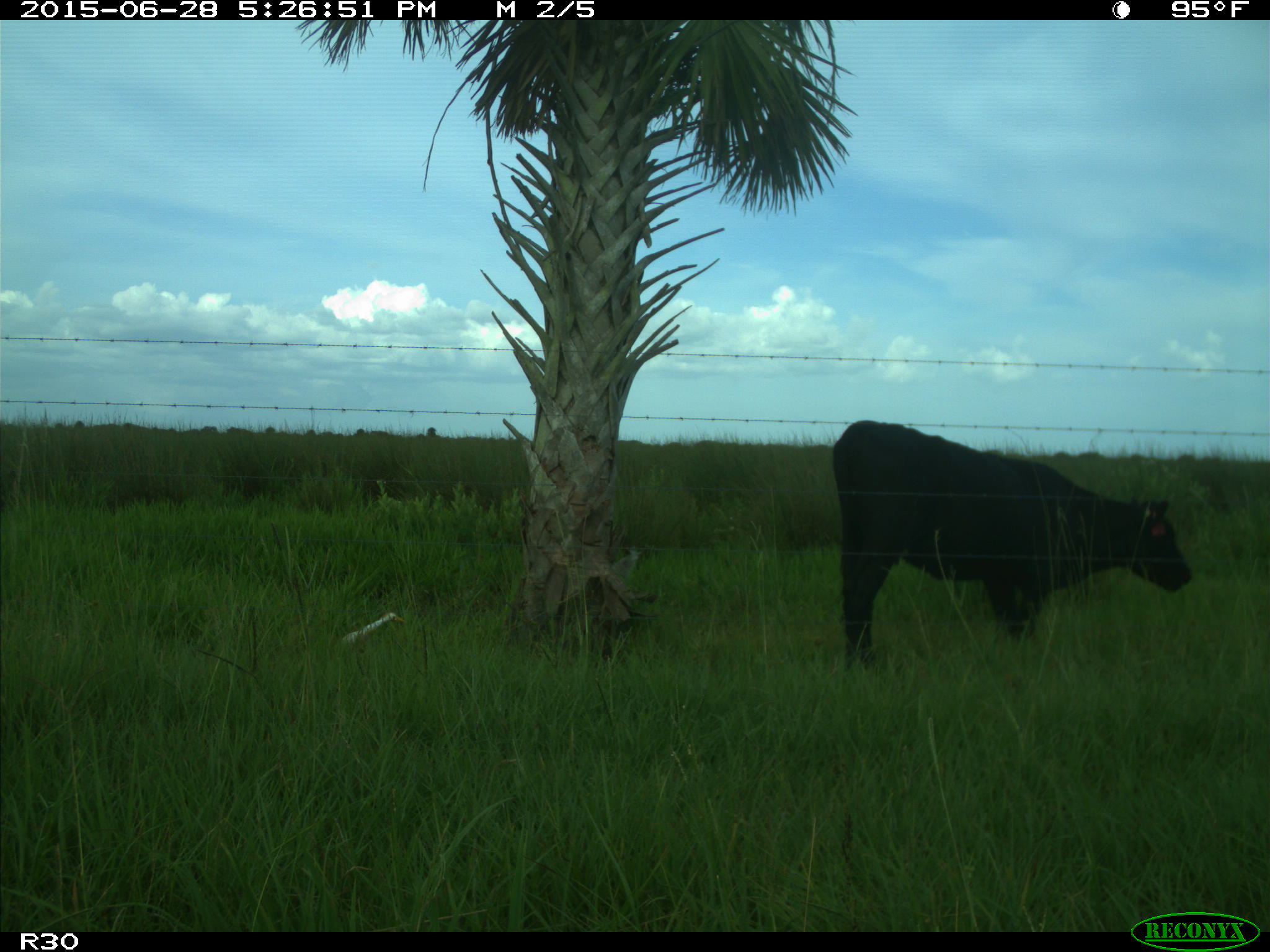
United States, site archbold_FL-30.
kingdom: Animalia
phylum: Chordata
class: Mammalia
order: Artiodactyla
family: Bovidae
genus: Bos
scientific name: Bos taurus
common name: domestic cow